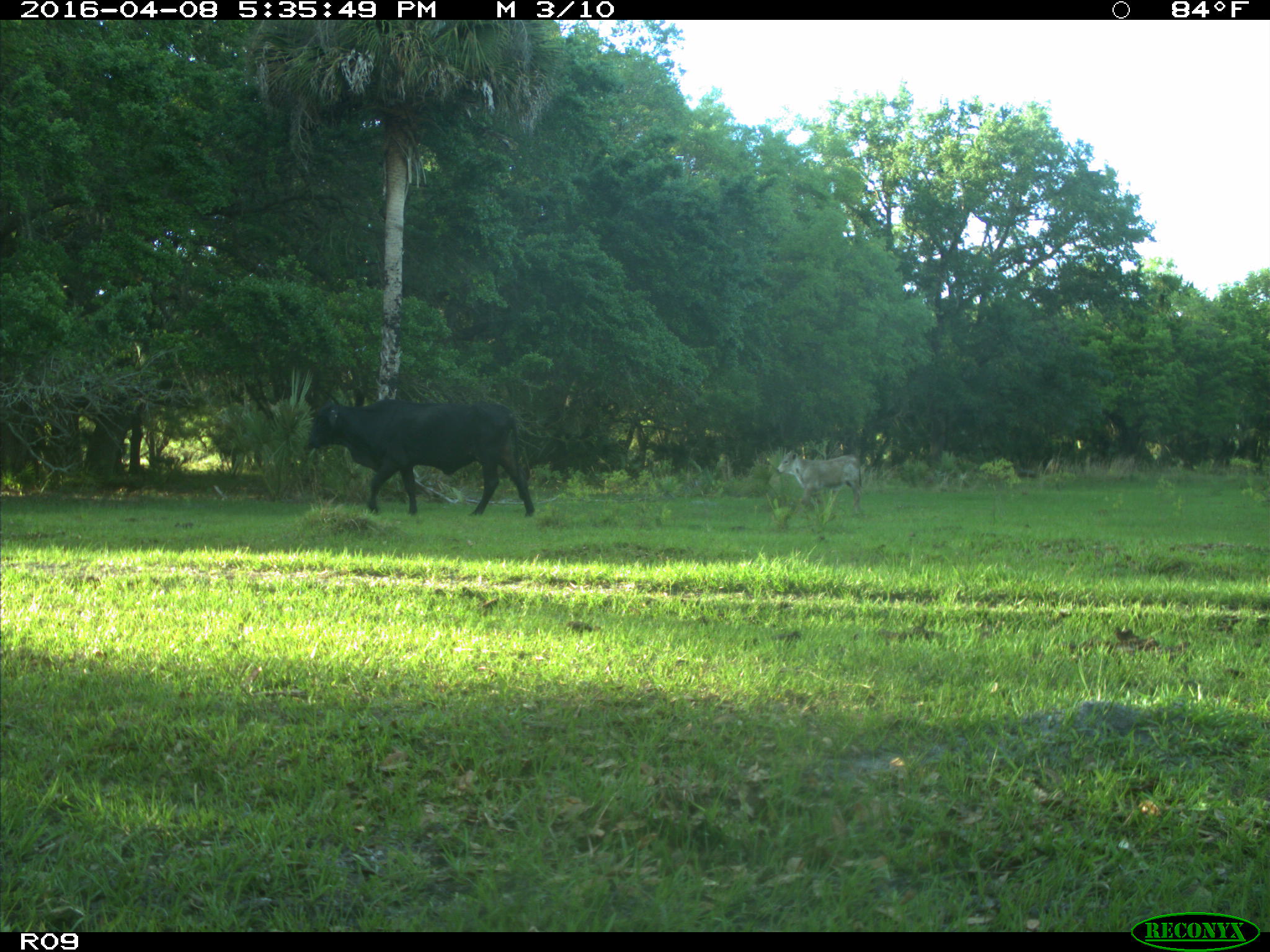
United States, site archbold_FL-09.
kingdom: Animalia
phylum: Chordata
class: Mammalia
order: Artiodactyla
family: Bovidae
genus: Bos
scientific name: Bos taurus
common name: domestic cow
Bos taurus (domestic cow).